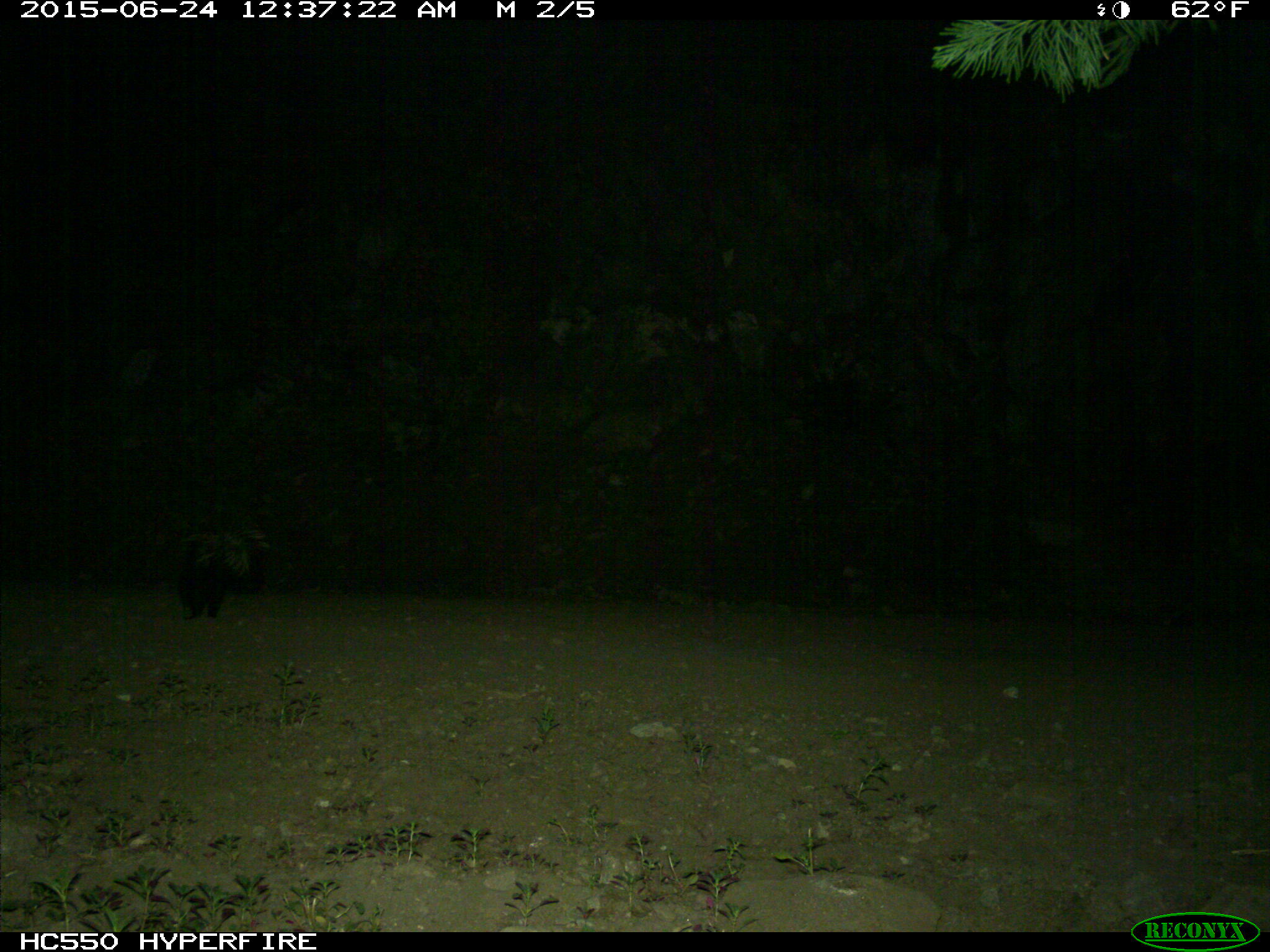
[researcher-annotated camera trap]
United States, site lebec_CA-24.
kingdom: Animalia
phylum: Chordata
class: Mammalia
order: Carnivora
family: Mephitidae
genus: Mephitis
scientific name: Mephitis mephitis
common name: striped skunk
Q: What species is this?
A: Mephitis mephitis (striped skunk).